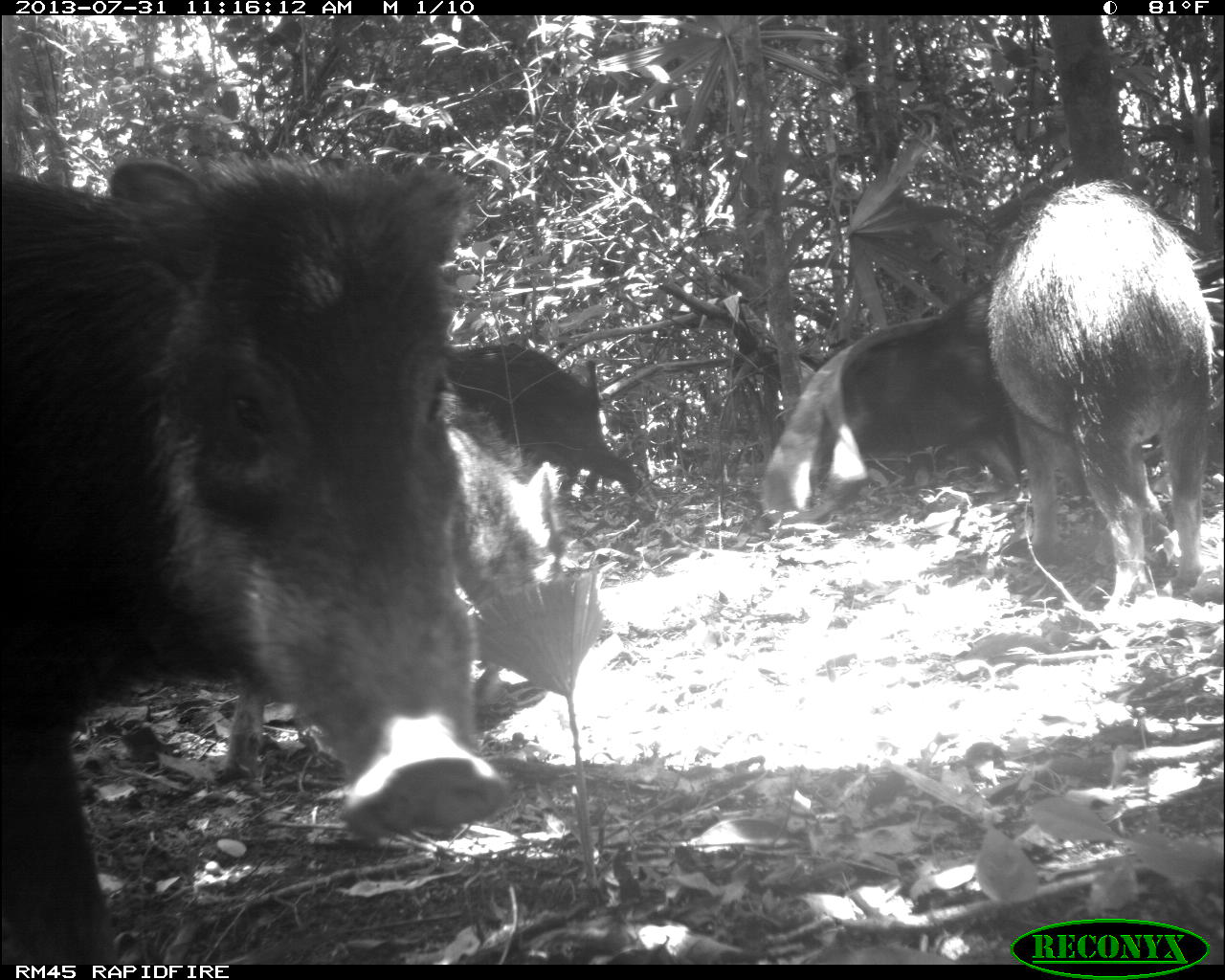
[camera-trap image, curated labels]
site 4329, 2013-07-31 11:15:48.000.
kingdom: Animalia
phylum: Chordata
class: Mammalia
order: Artiodactyla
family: Tayassuidae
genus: Tayassu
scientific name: Tayassu pecari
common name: white-lipped peccary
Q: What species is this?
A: Tayassu pecari (white-lipped peccary).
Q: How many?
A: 10.